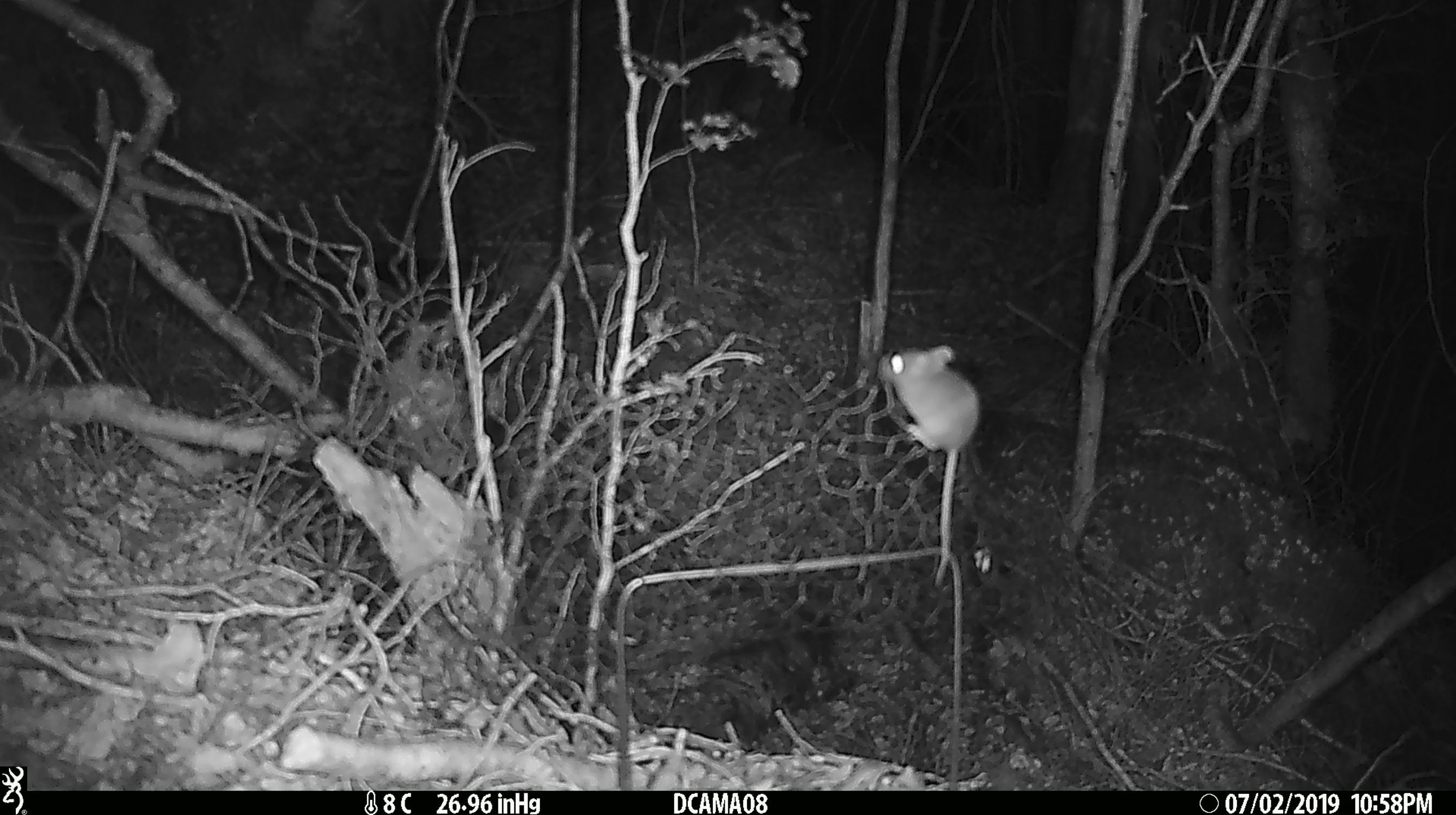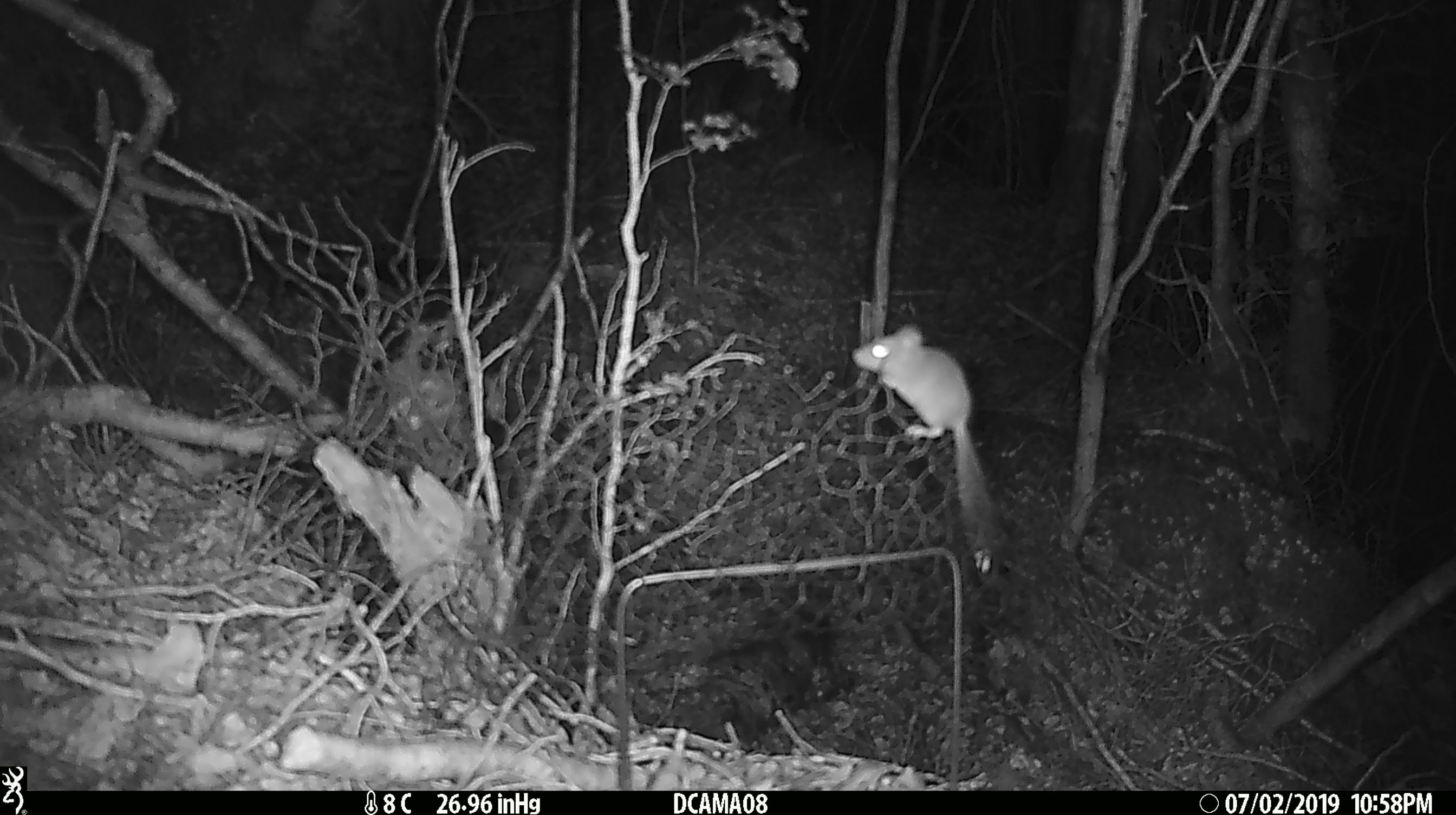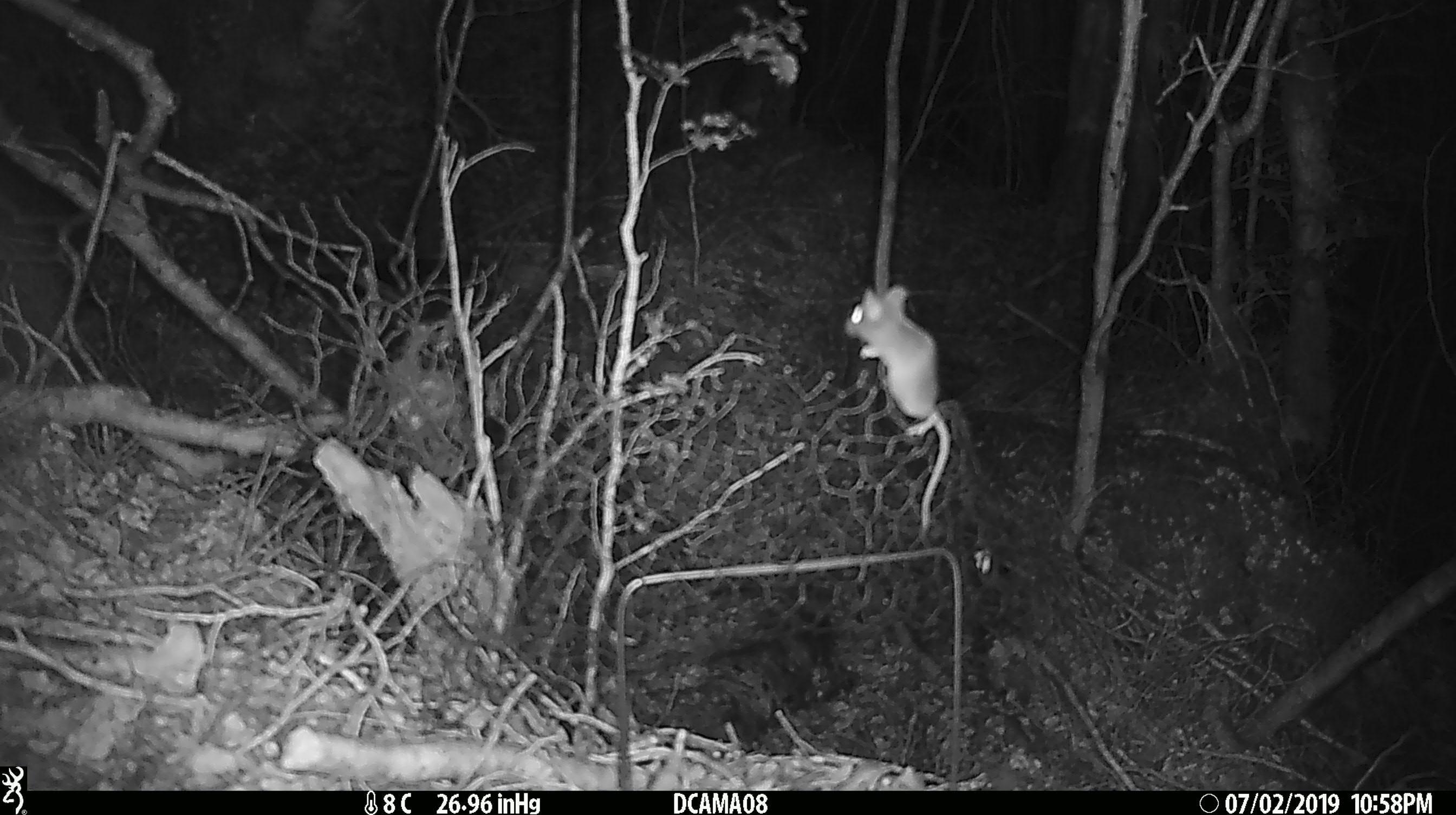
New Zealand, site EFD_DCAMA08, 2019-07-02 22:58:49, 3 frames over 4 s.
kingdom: Animalia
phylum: Chordata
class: Mammalia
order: Rodentia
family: Muridae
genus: Mus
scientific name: Mus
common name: mouse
Mouse (Mus).